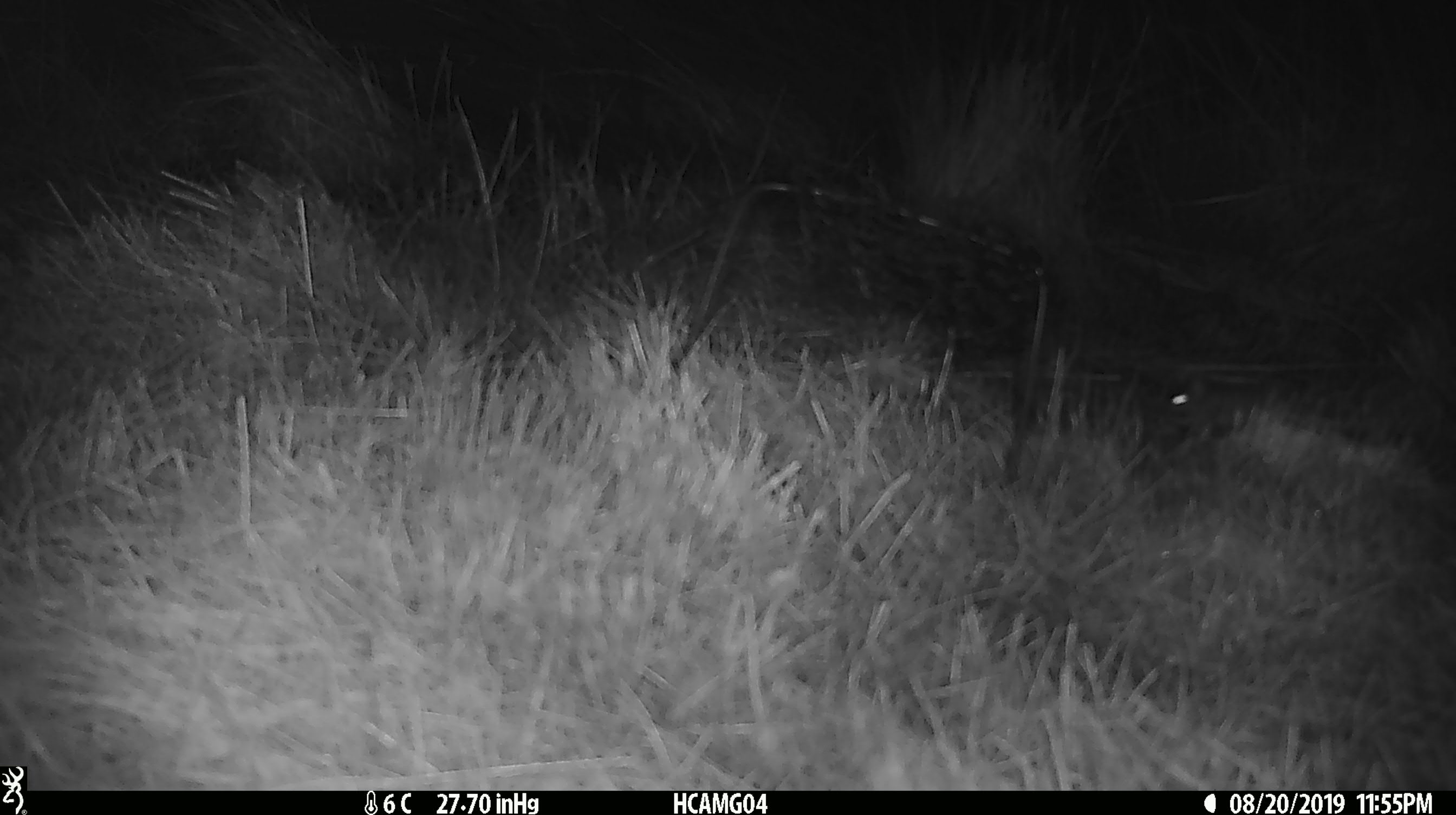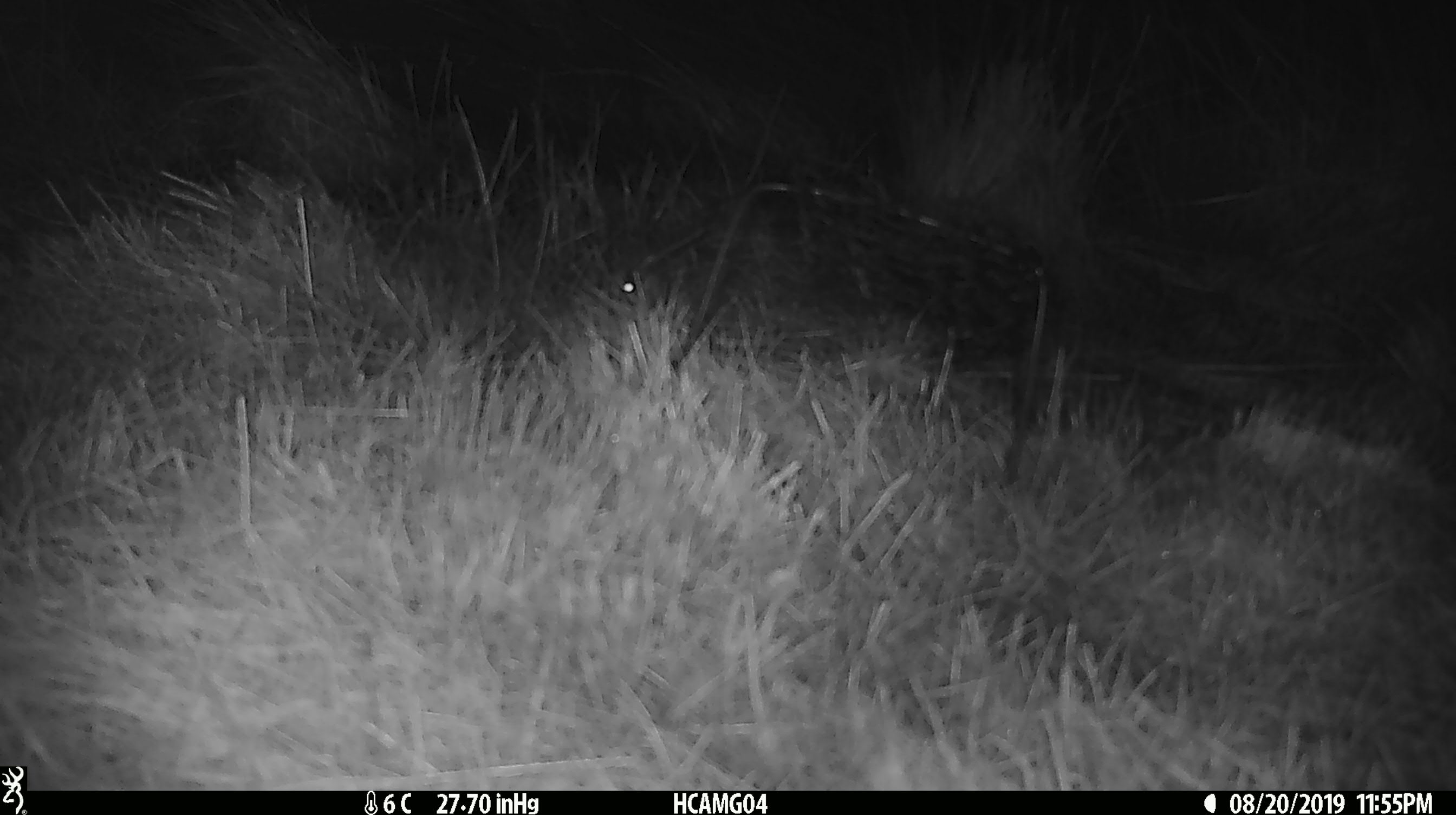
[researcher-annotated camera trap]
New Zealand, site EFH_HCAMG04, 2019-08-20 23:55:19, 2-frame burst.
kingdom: Animalia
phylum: Chordata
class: Mammalia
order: Rodentia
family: Muridae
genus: Mus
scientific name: Mus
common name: mouse